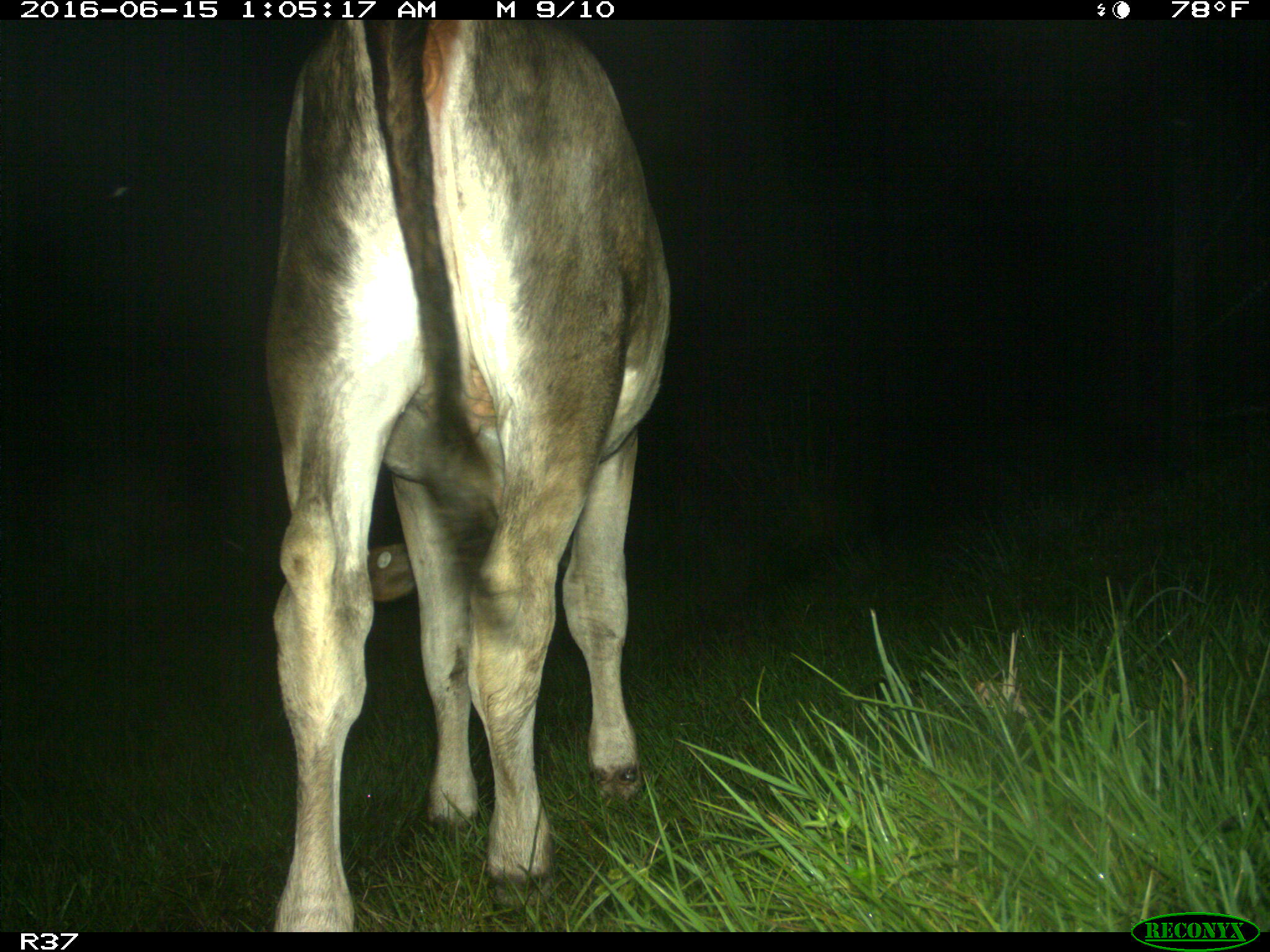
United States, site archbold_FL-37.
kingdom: Animalia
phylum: Chordata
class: Mammalia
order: Artiodactyla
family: Bovidae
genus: Bos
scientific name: Bos taurus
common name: domestic cow